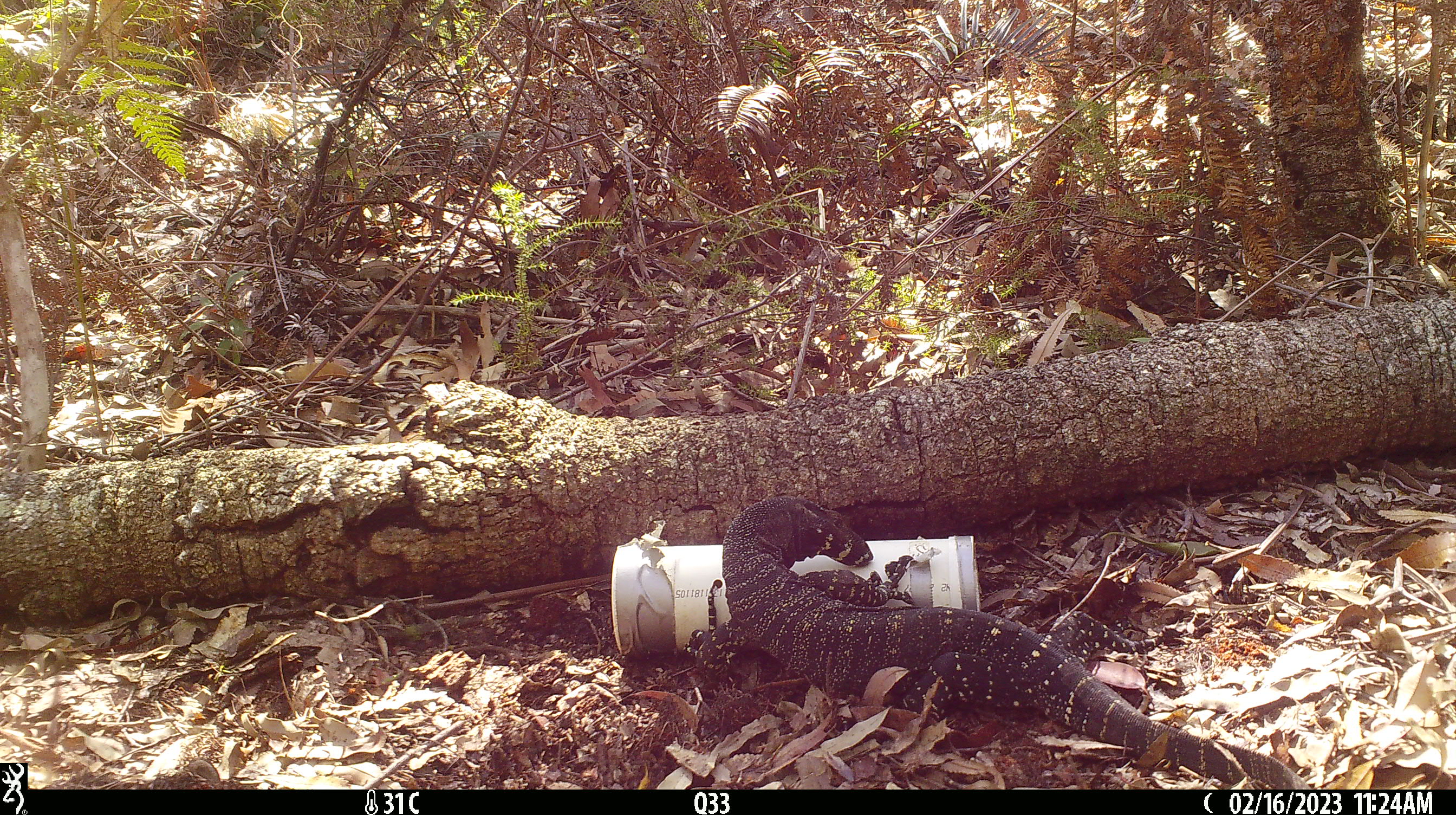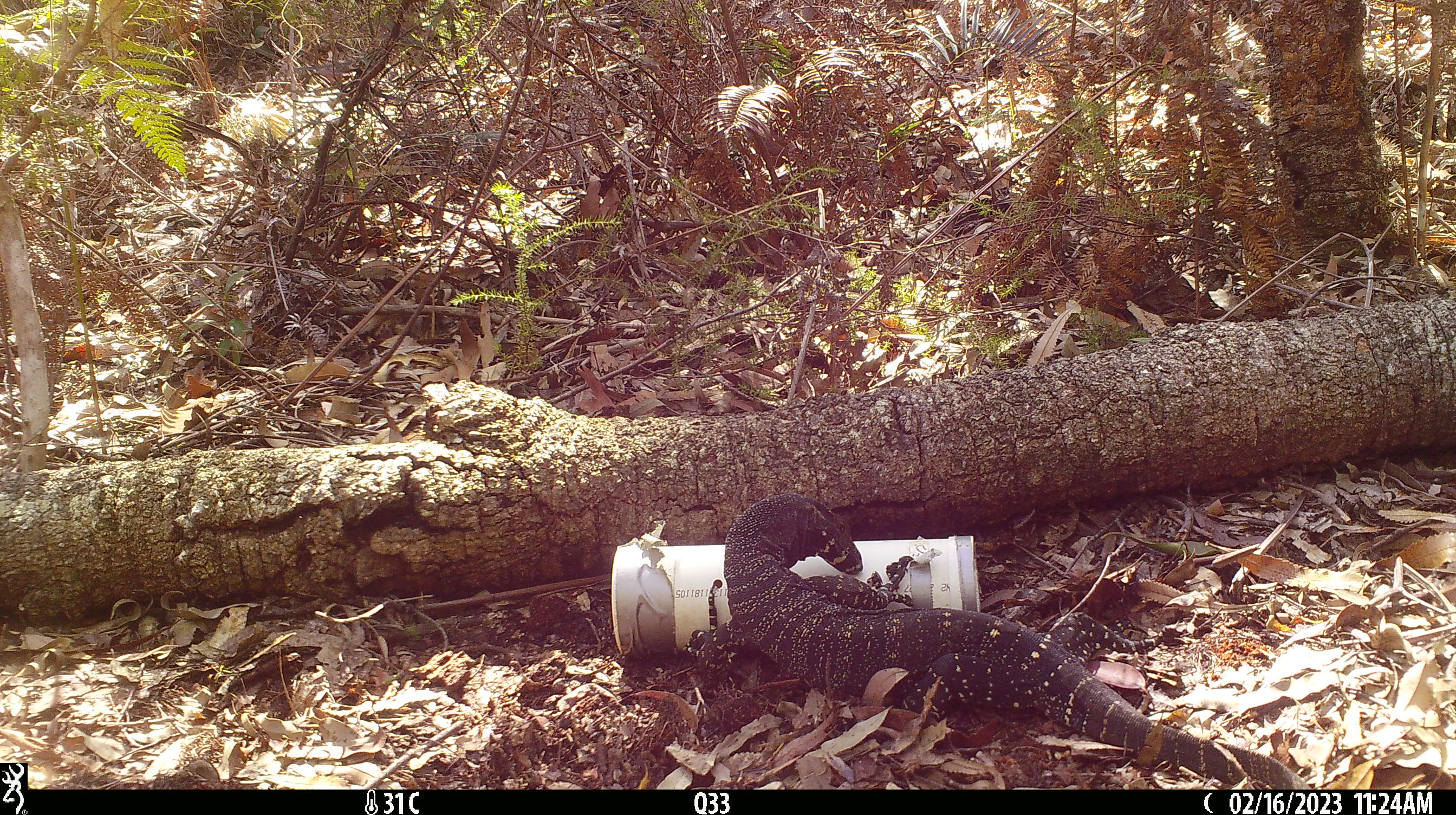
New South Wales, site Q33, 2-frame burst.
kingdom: Animalia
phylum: Chordata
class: Reptilia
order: Squamata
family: Varanidae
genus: Varanus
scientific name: Varanus varius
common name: lace monitor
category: goanna